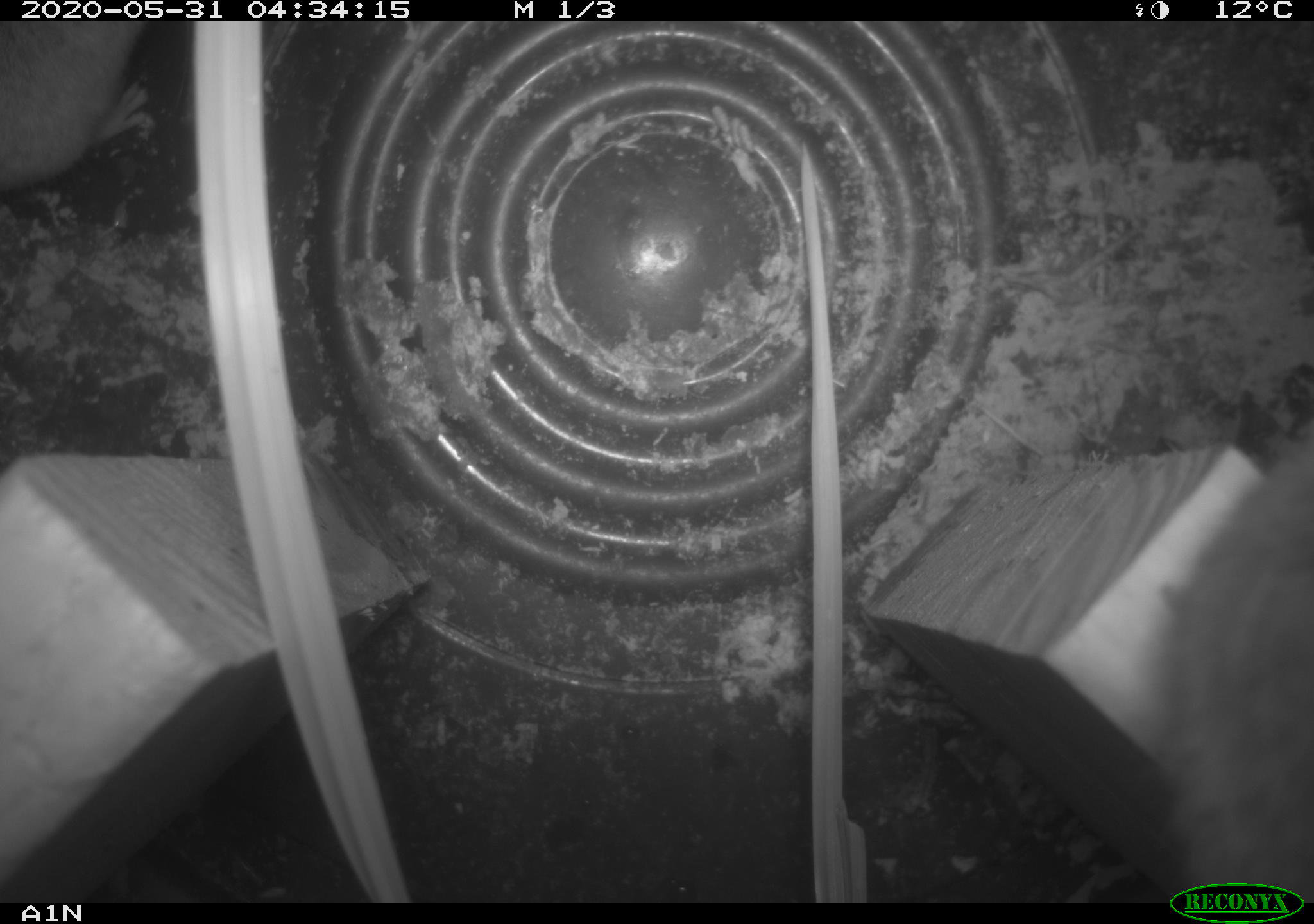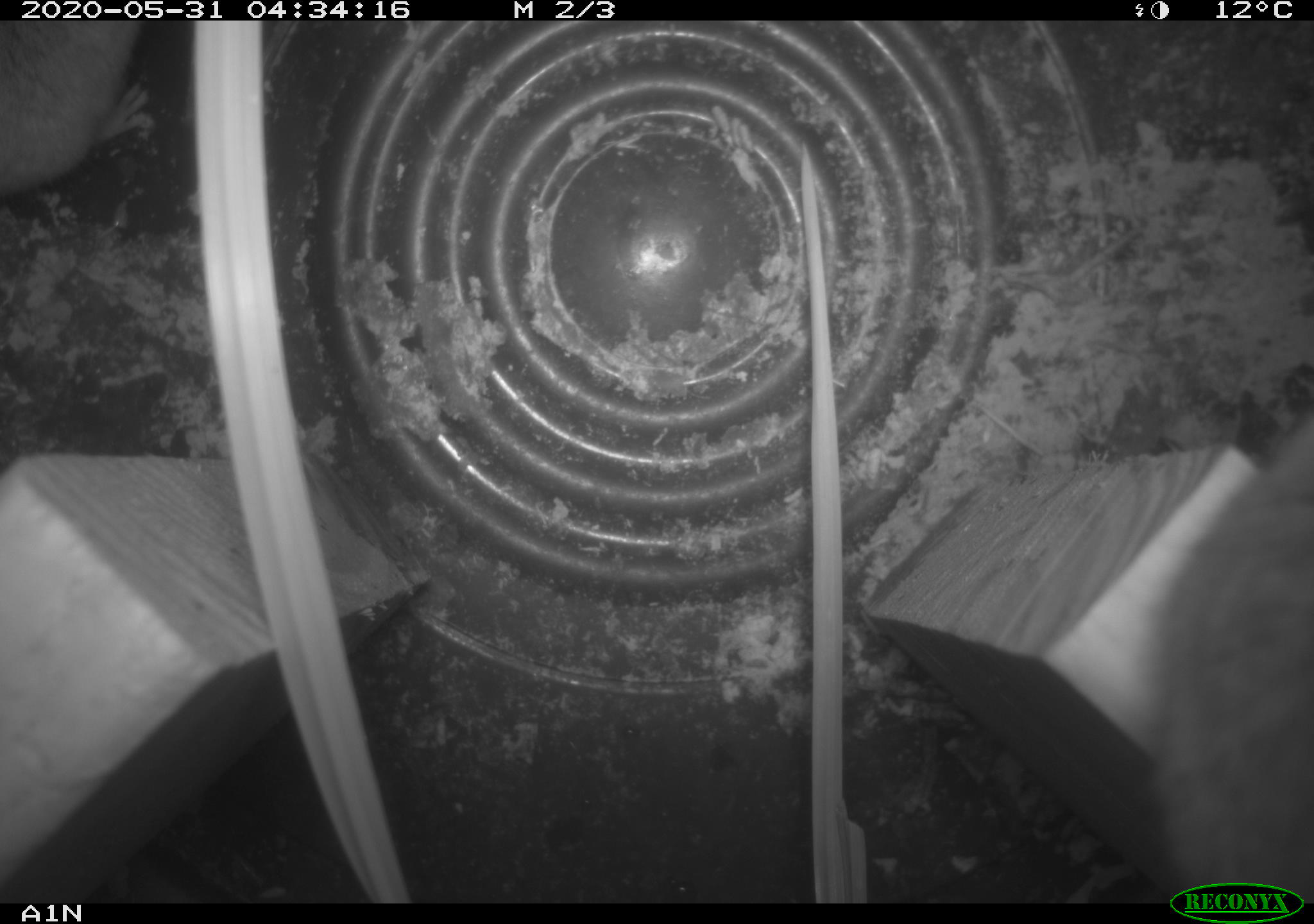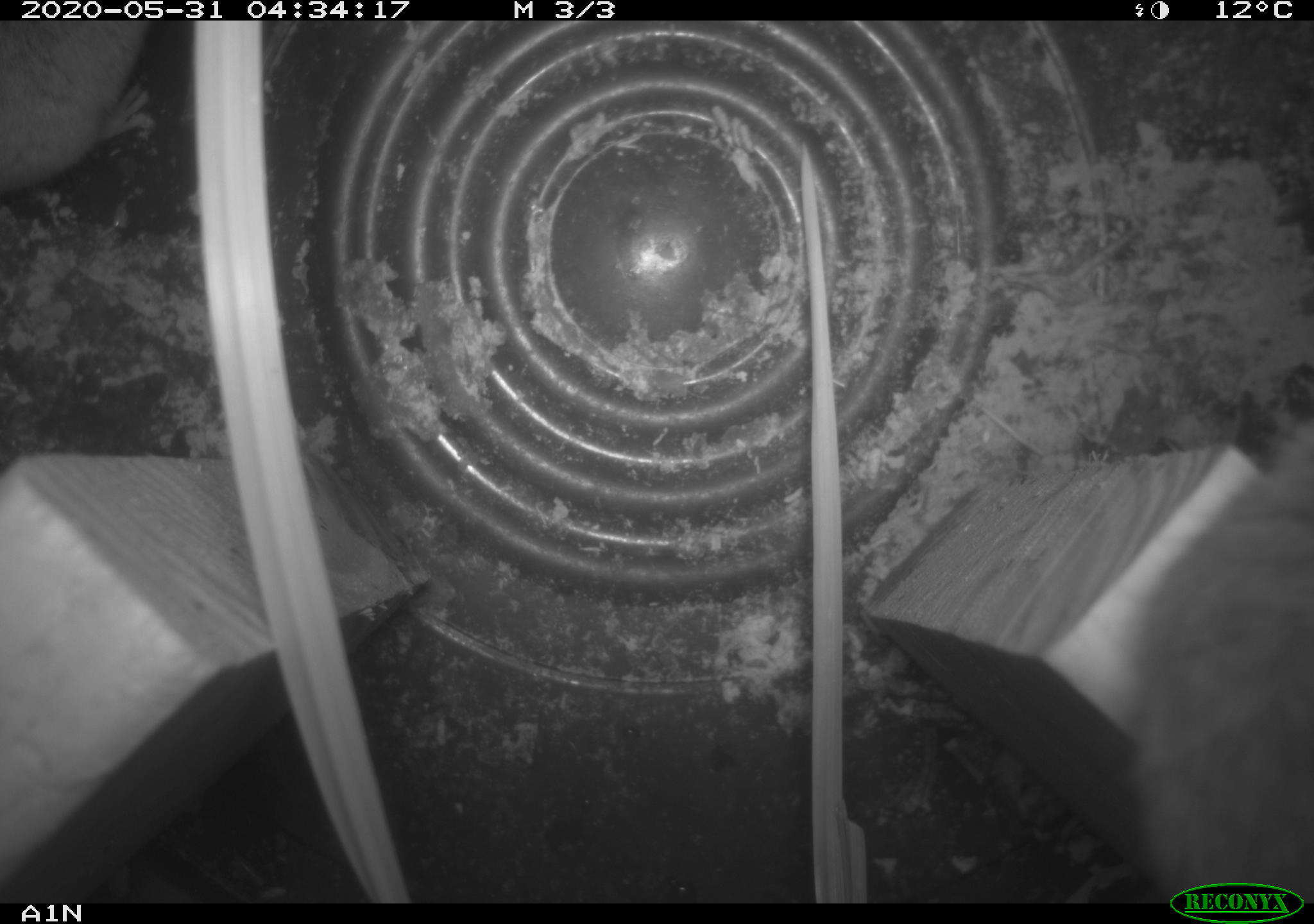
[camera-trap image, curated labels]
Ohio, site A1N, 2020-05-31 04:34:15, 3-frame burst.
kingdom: Animalia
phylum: Chordata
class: Mammalia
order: Rodentia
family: Cricetidae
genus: Peromyscus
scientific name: Peromyscus leucopus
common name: white-footed mouse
White-footed mouse (Peromyscus leucopus).